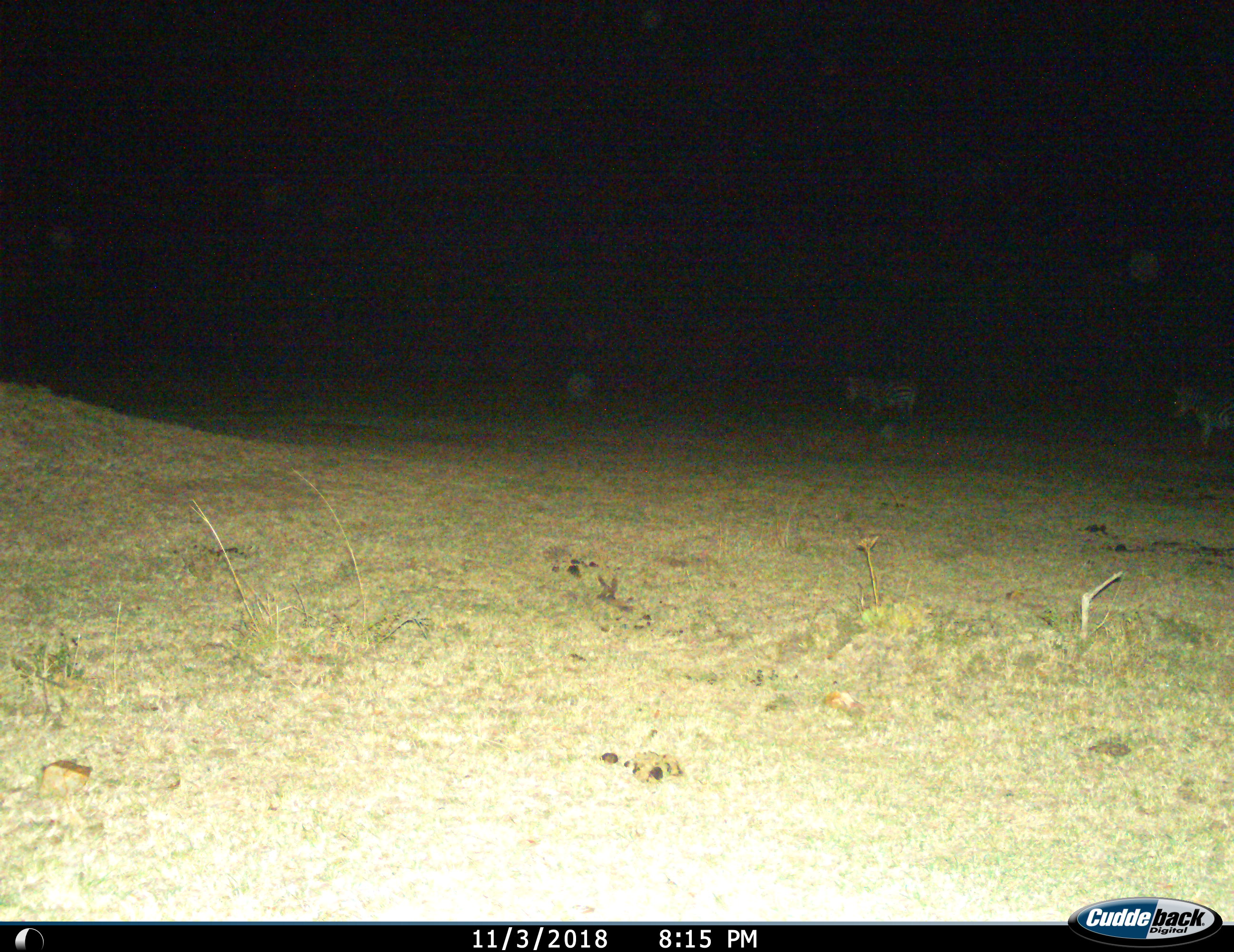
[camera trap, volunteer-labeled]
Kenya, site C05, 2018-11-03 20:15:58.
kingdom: Animalia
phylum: Chordata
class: Mammalia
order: Perissodactyla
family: Equidae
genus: Equus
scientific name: Equus quagga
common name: plains zebra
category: zebra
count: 2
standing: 67%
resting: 0%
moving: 44%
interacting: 0%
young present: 0%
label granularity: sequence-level